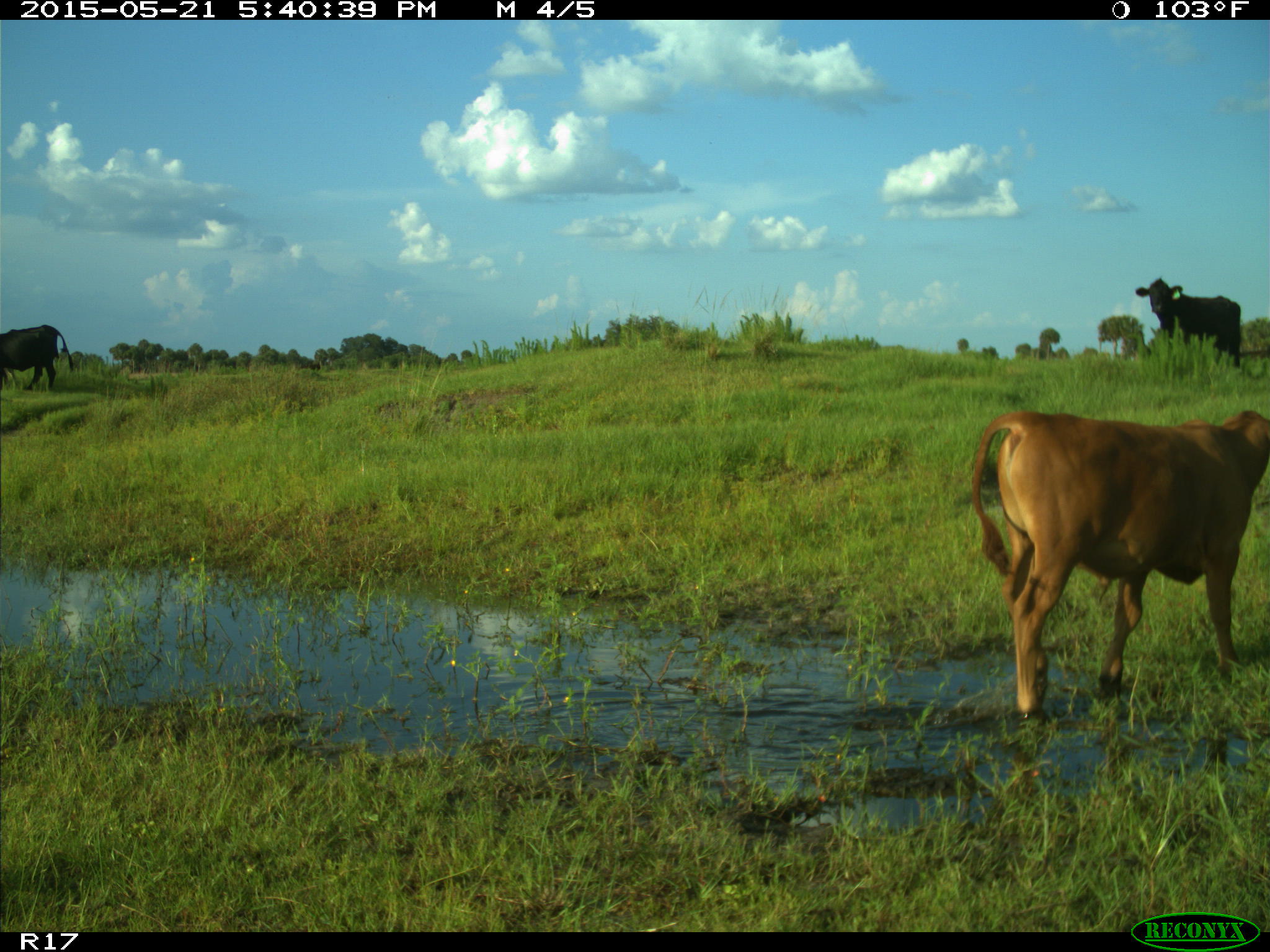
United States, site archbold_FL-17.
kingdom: Animalia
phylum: Chordata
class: Mammalia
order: Artiodactyla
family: Bovidae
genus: Bos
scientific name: Bos taurus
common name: domestic cow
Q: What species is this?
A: Bos taurus (domestic cow).